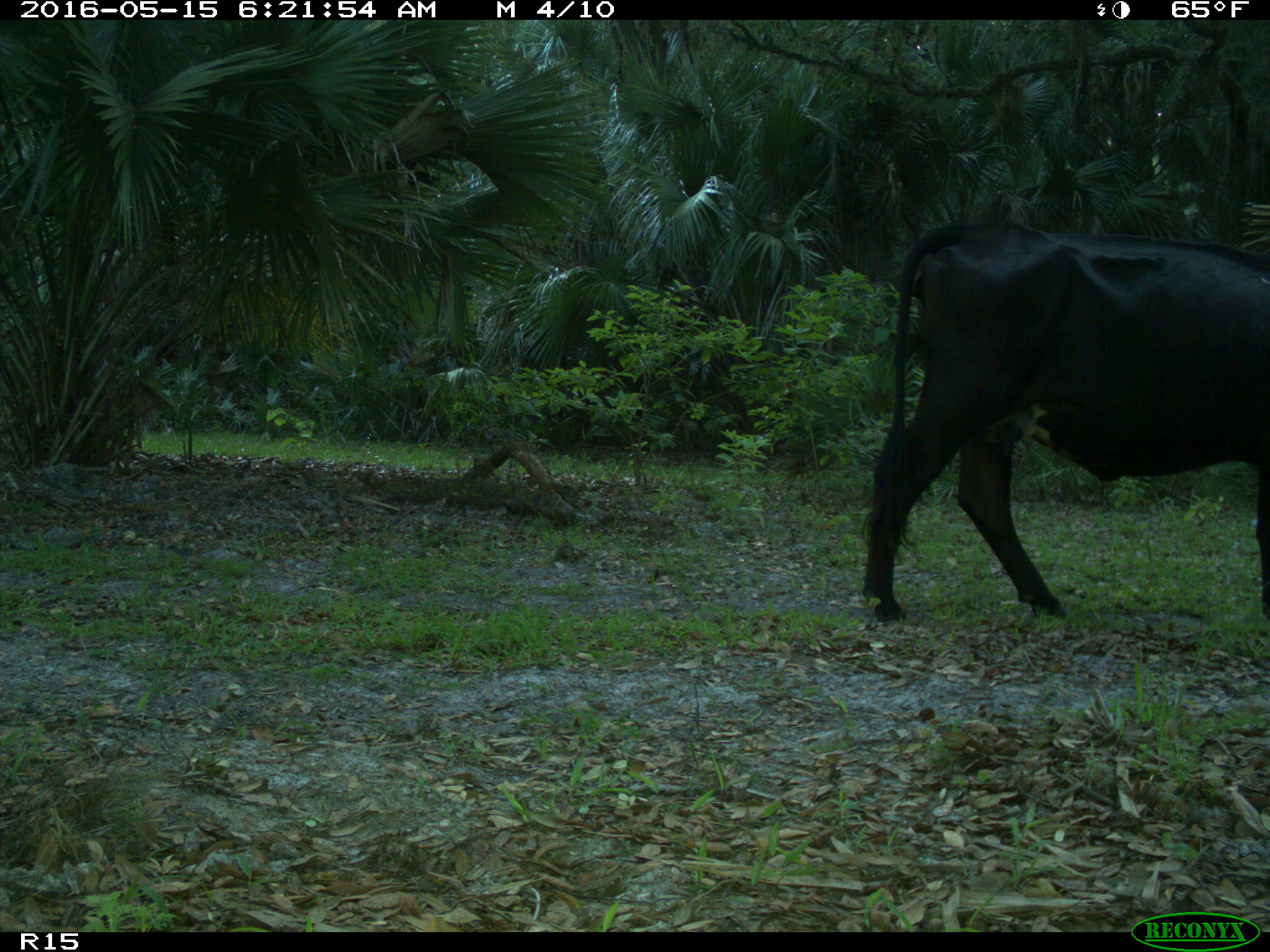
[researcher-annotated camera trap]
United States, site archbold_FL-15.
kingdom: Animalia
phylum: Chordata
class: Mammalia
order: Artiodactyla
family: Bovidae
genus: Bos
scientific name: Bos taurus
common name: domestic cow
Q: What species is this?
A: Bos taurus (domestic cow).